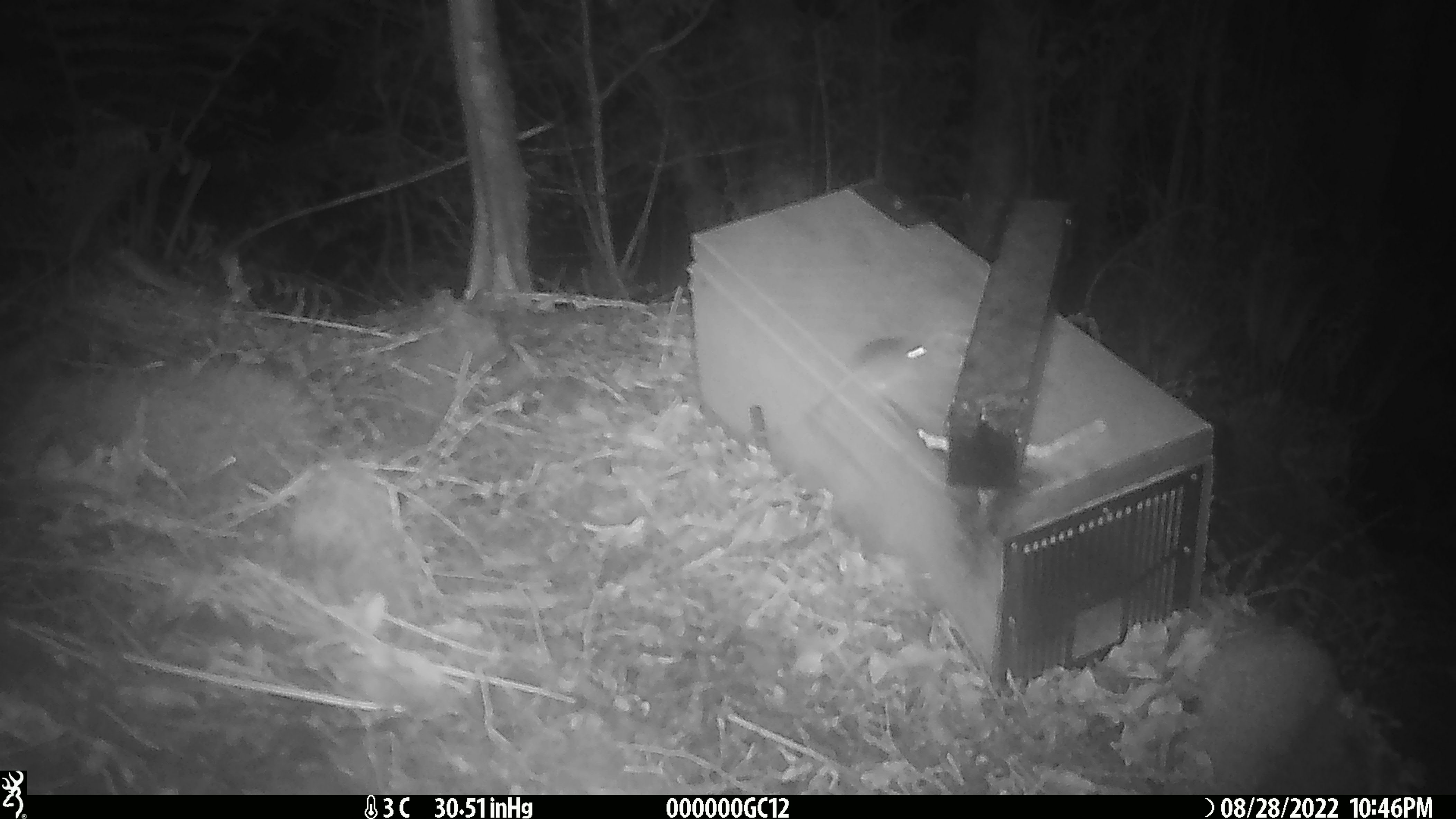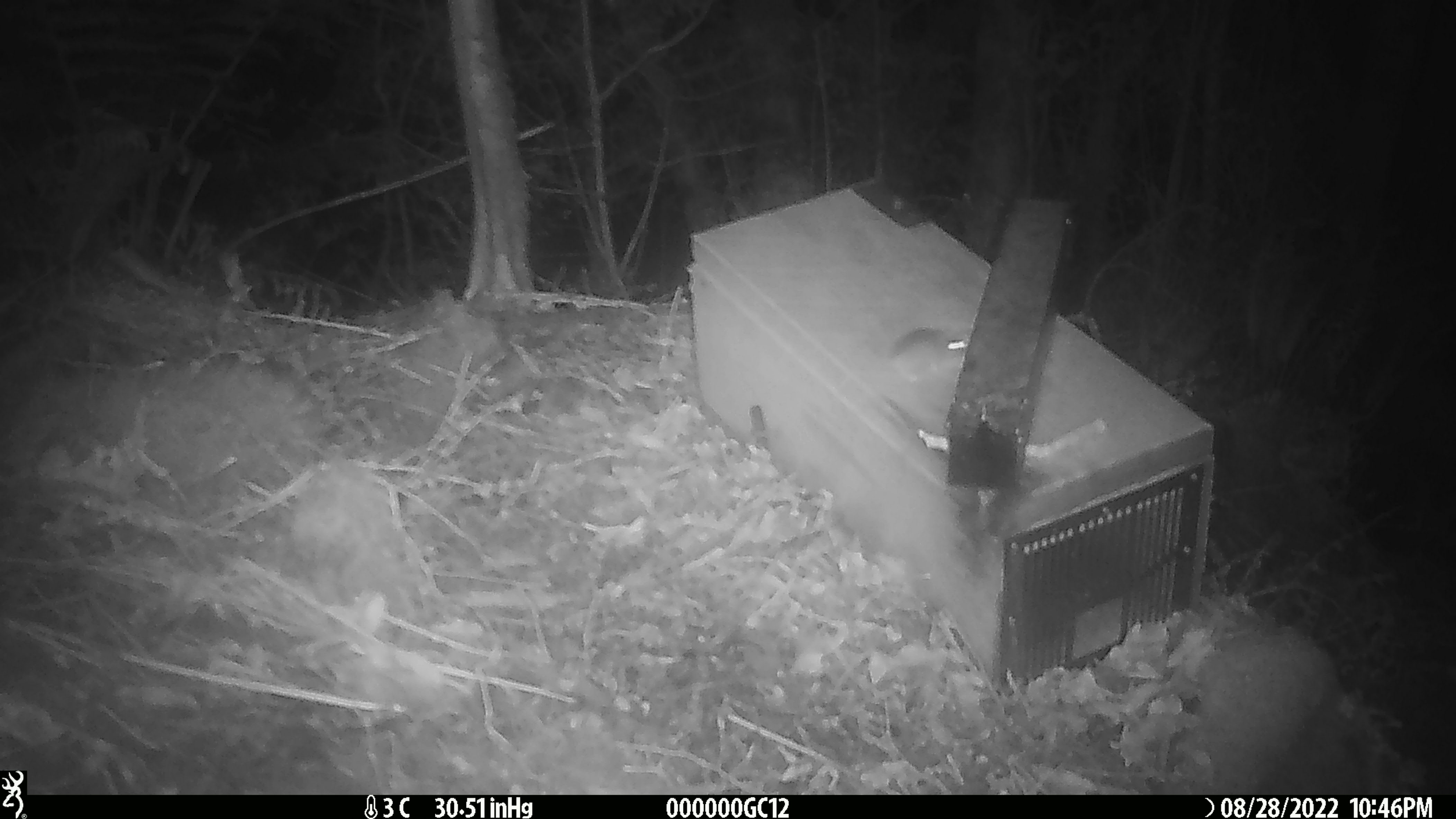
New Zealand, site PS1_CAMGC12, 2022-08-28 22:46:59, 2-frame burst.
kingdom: Animalia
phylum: Chordata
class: Mammalia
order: Rodentia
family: Muridae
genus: Mus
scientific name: Mus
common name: mouse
Mouse (Mus).